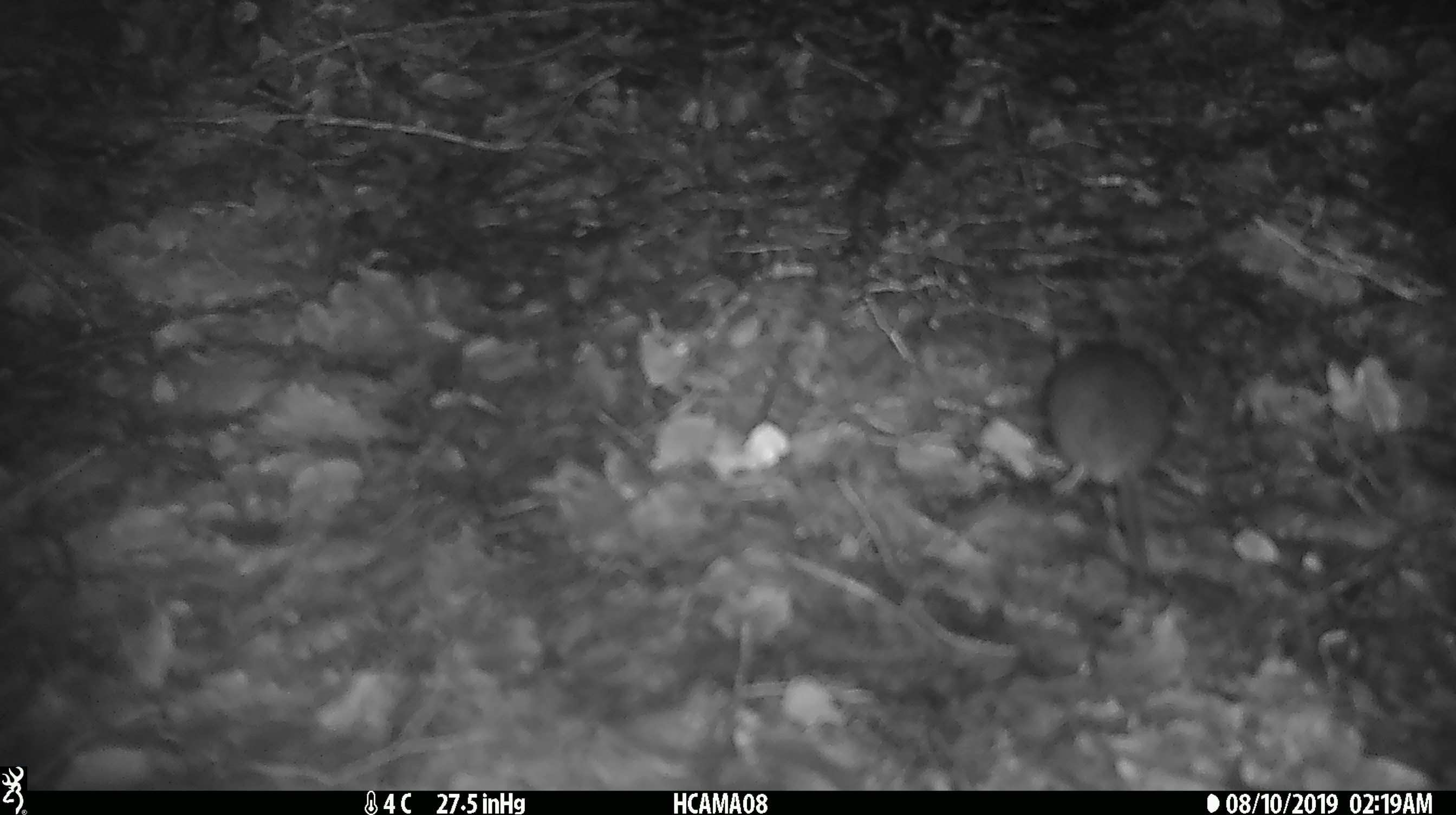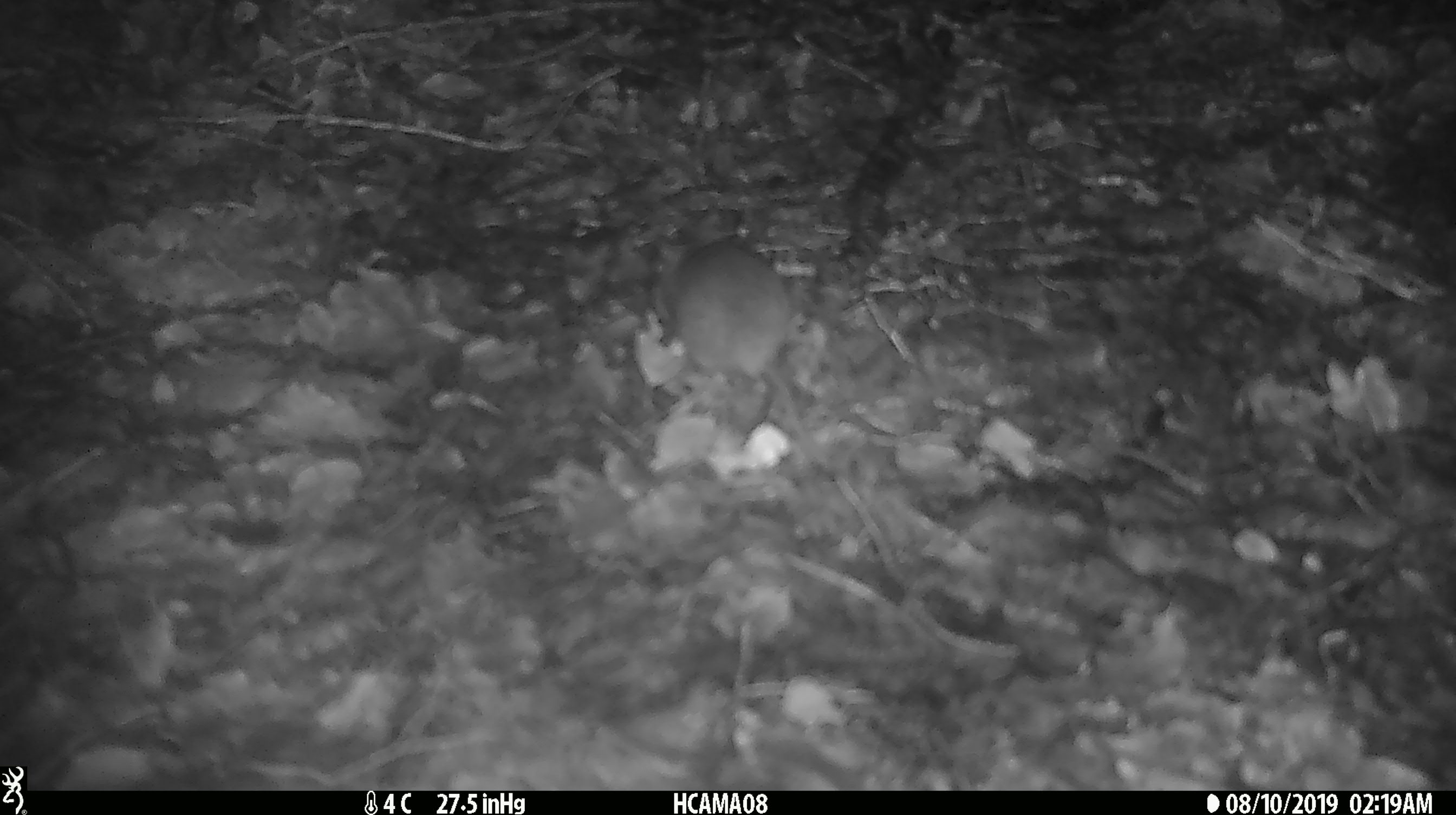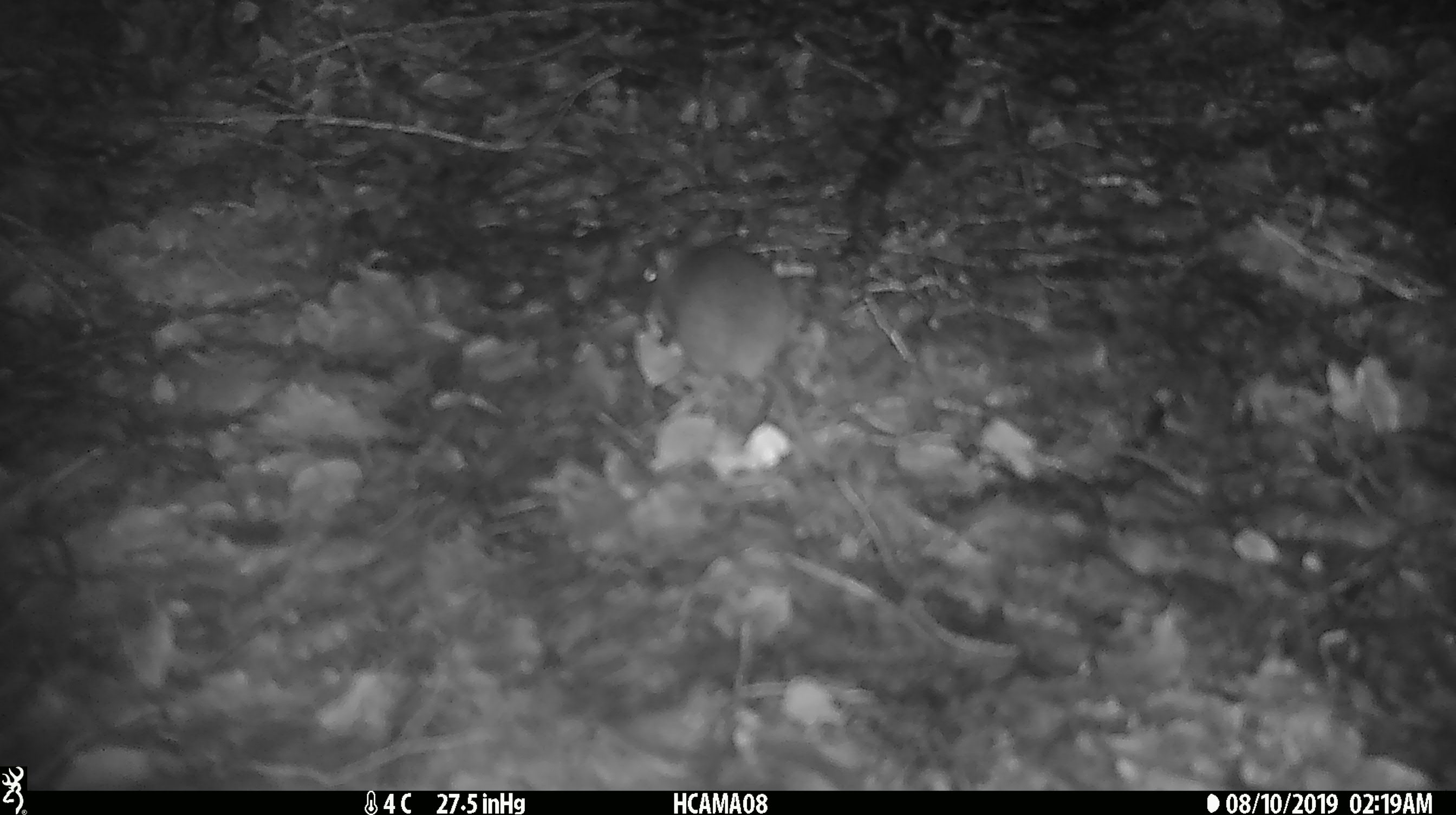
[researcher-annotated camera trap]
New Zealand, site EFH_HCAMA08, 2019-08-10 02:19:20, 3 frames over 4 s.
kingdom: Animalia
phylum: Chordata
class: Mammalia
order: Rodentia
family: Muridae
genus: Mus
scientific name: Mus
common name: mouse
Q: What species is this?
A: Mouse (Mus).